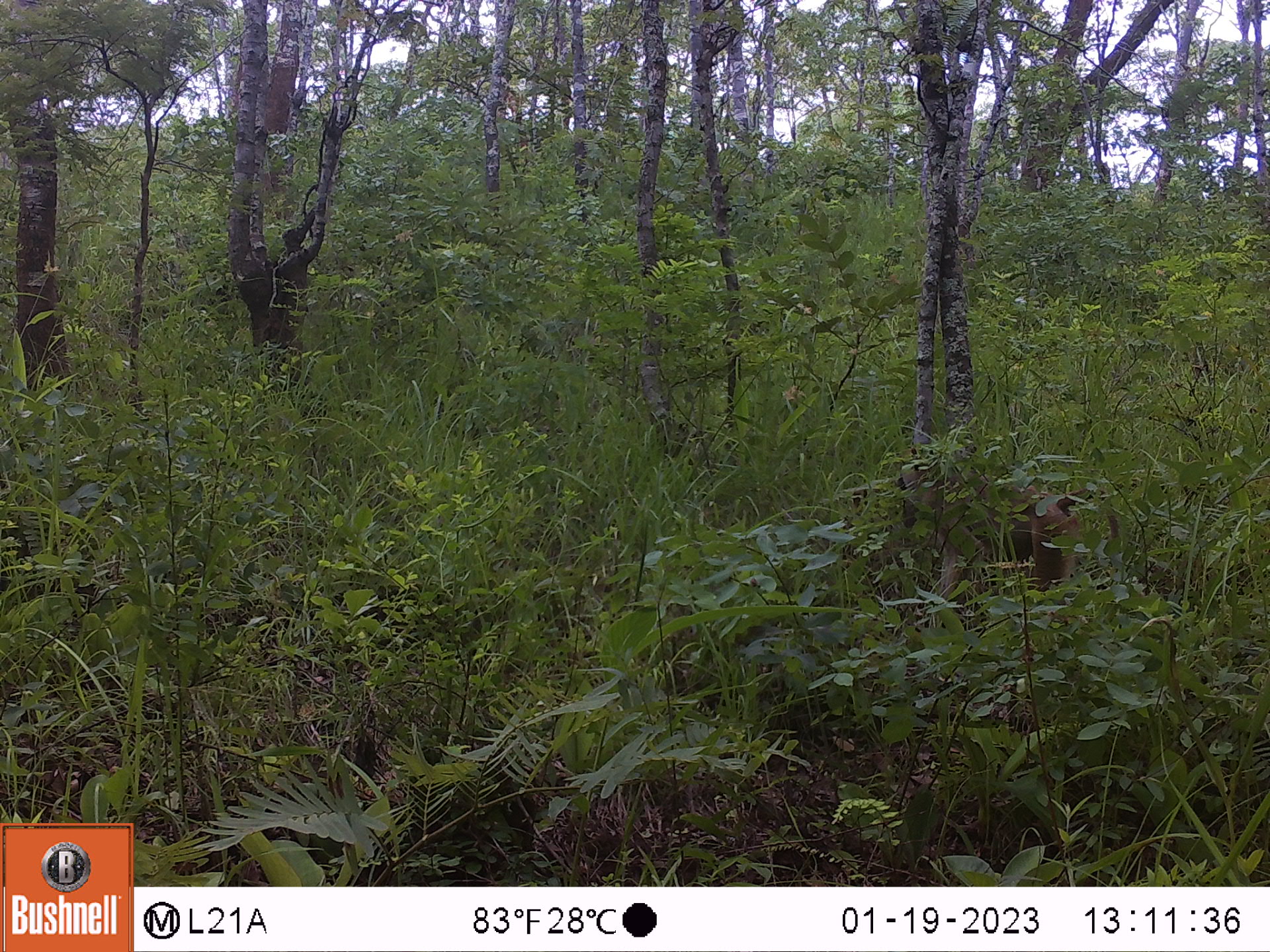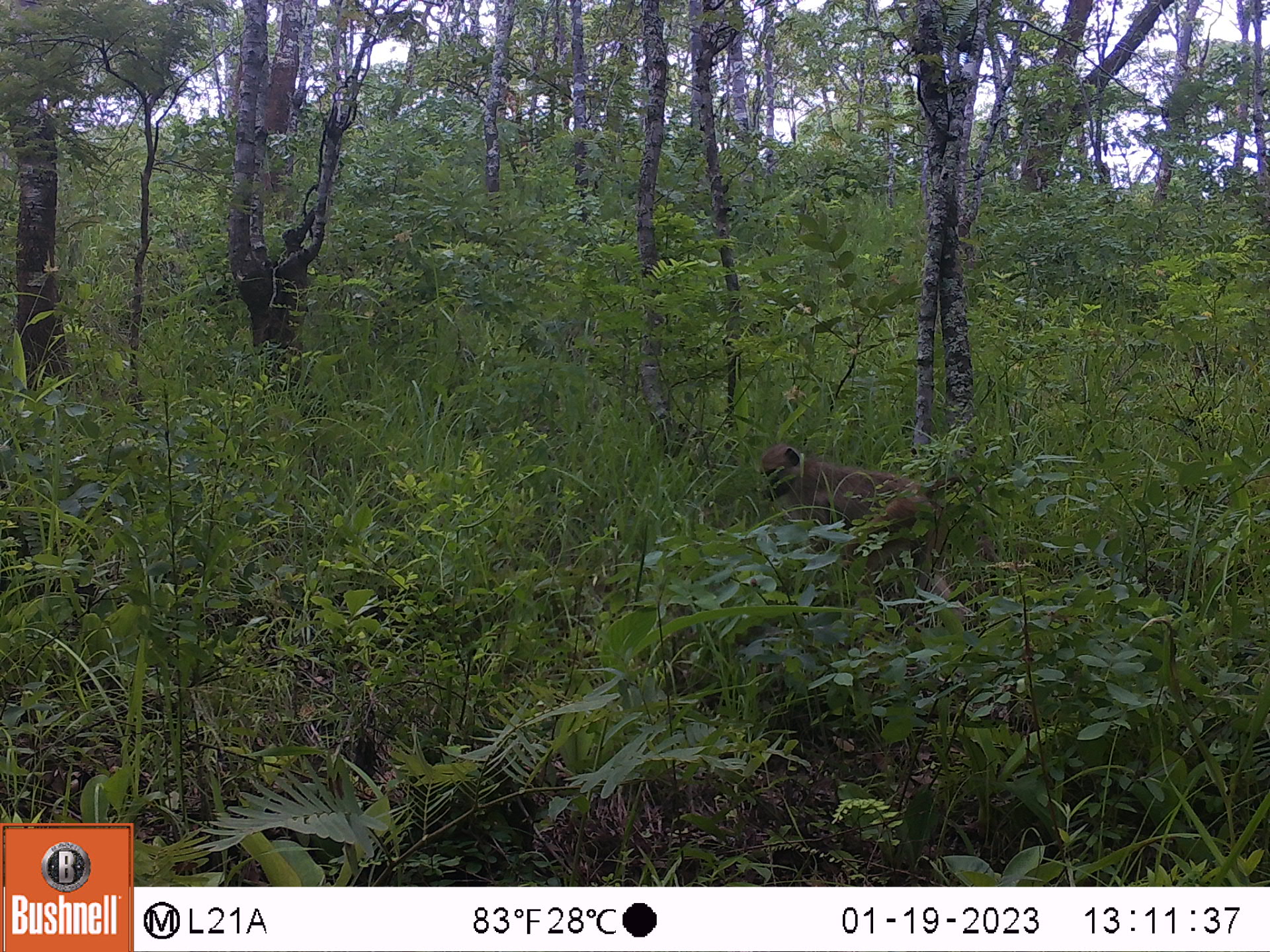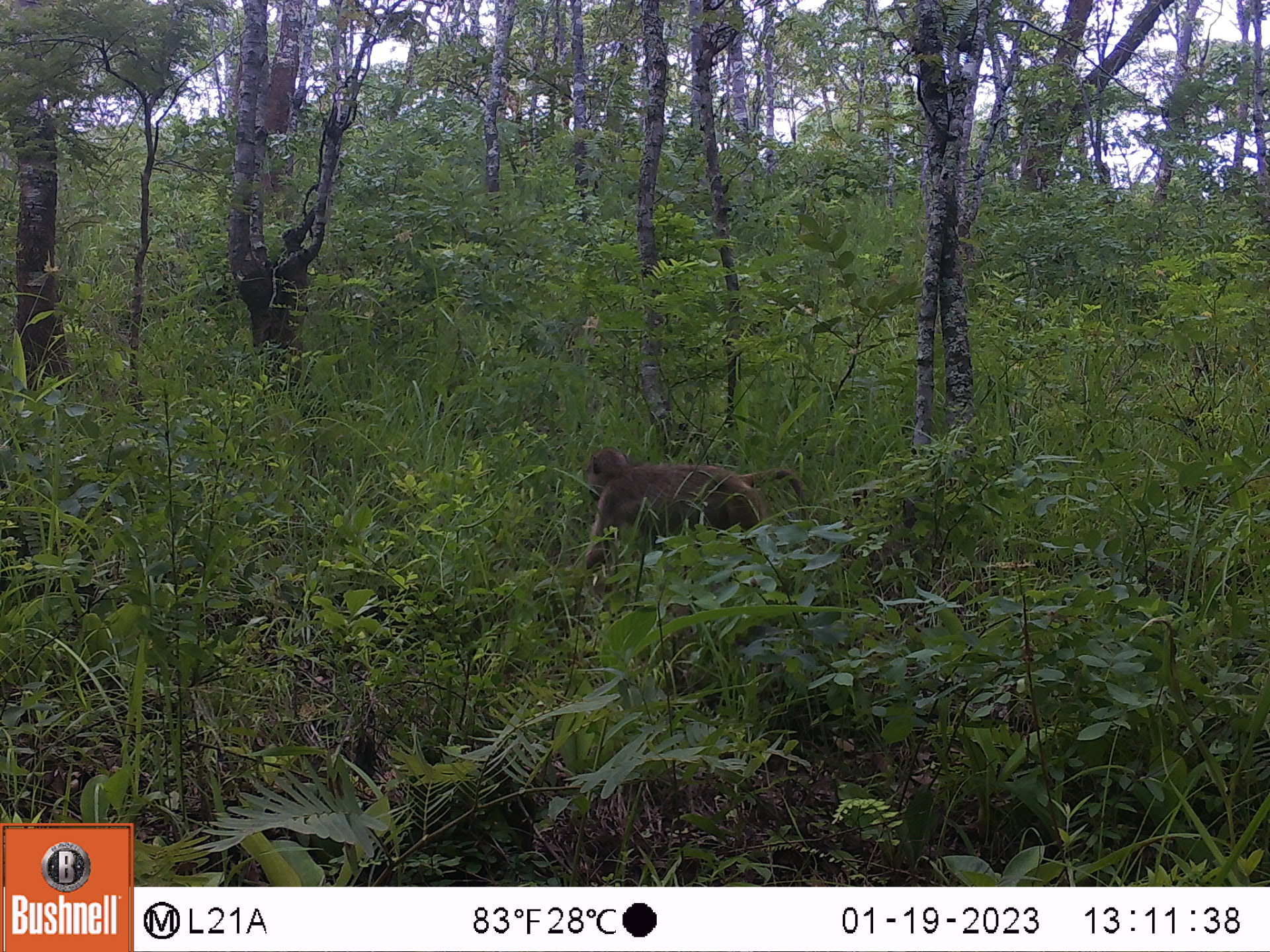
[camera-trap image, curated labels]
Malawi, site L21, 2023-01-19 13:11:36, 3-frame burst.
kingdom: Animalia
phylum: Chordata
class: Mammalia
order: Primates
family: Cercopithecidae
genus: Papio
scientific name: Papio cynocephalus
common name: yellow baboon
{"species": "yellow baboon (Papio cynocephalus)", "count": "1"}